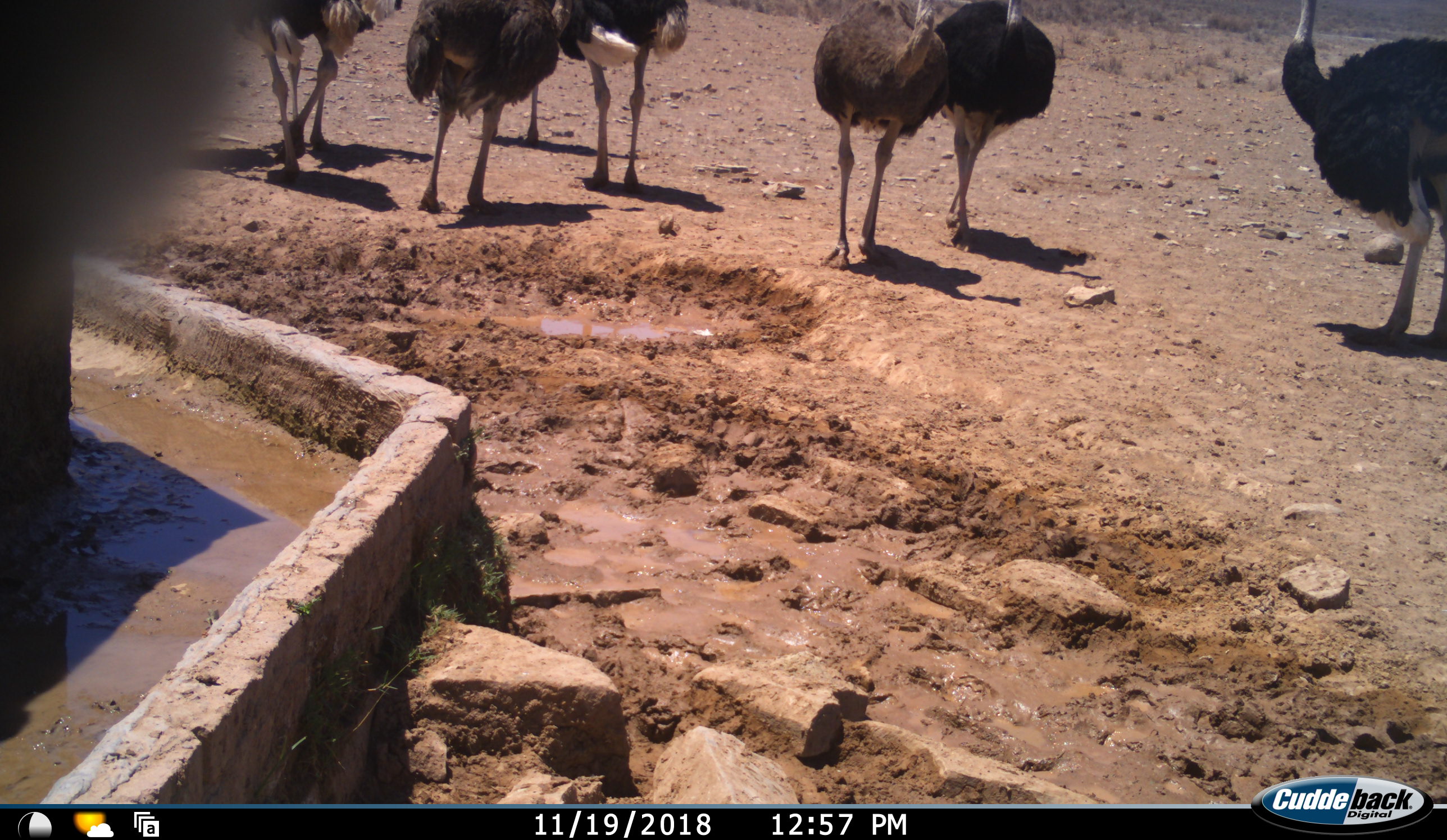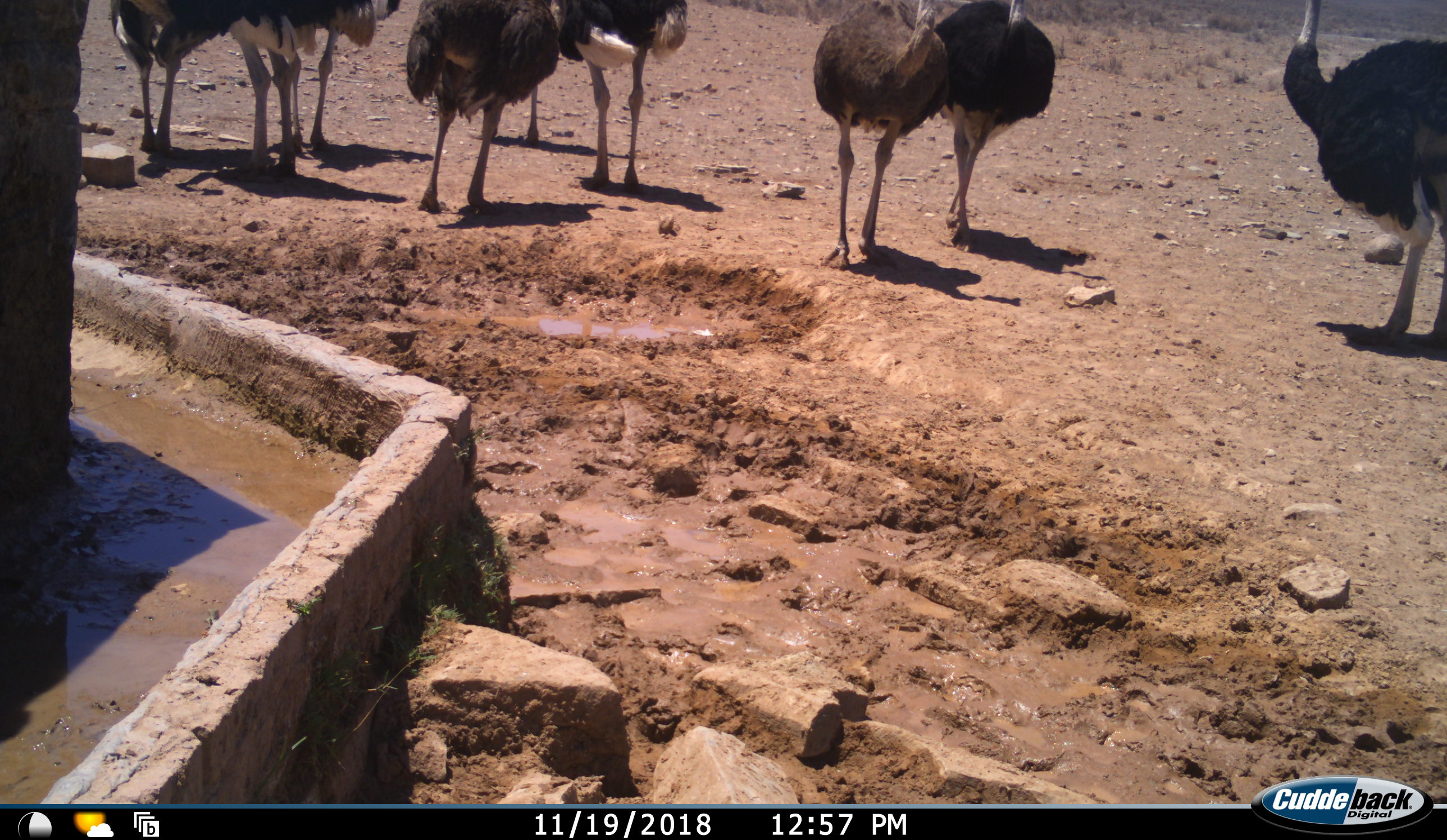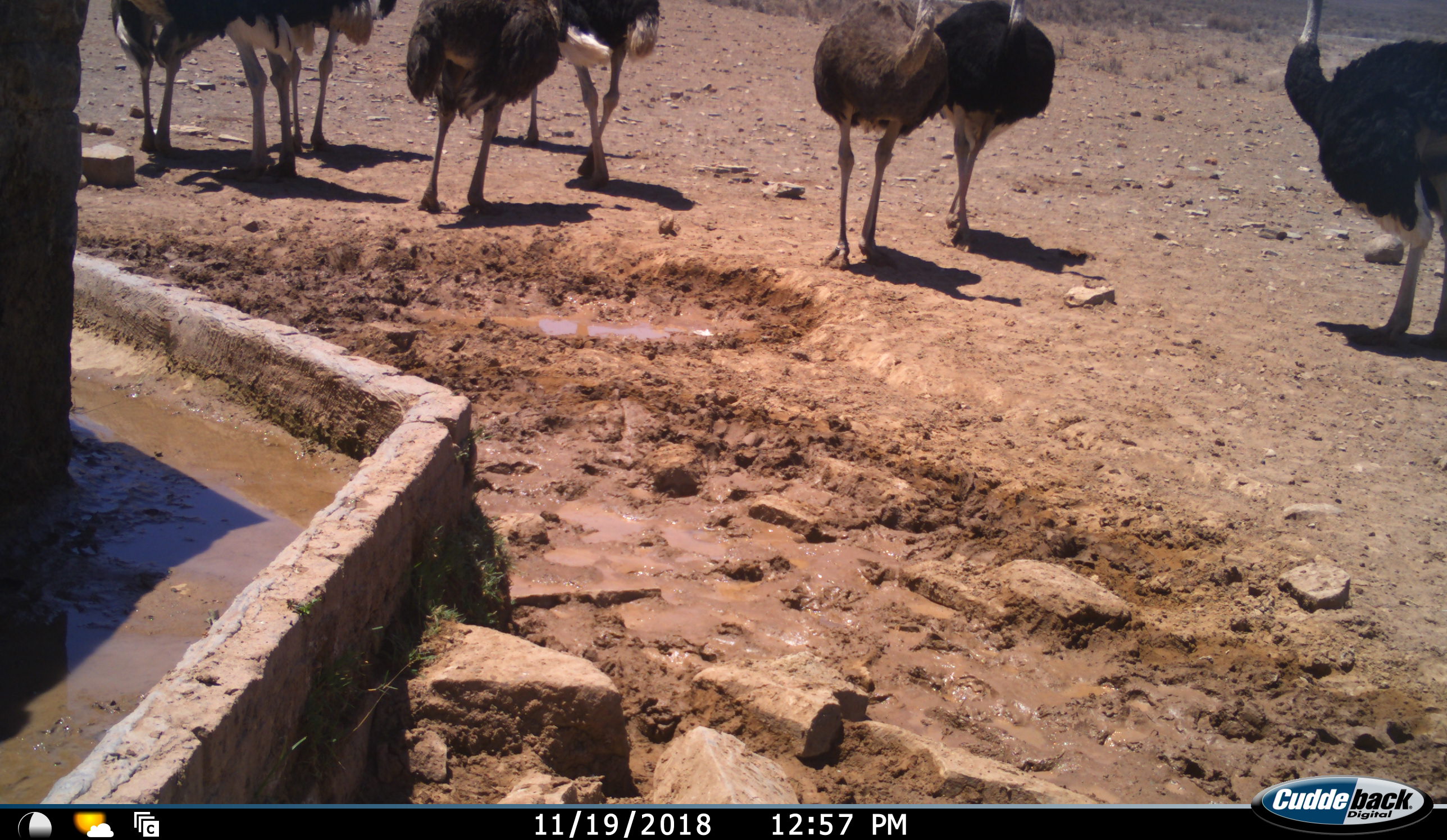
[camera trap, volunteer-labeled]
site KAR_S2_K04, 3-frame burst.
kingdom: Animalia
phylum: Chordata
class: Aves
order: Struthioniformes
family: Struthionidae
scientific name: Struthionidae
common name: ostrich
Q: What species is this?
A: Ostrich (Struthionidae).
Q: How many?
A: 9.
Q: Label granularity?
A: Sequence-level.